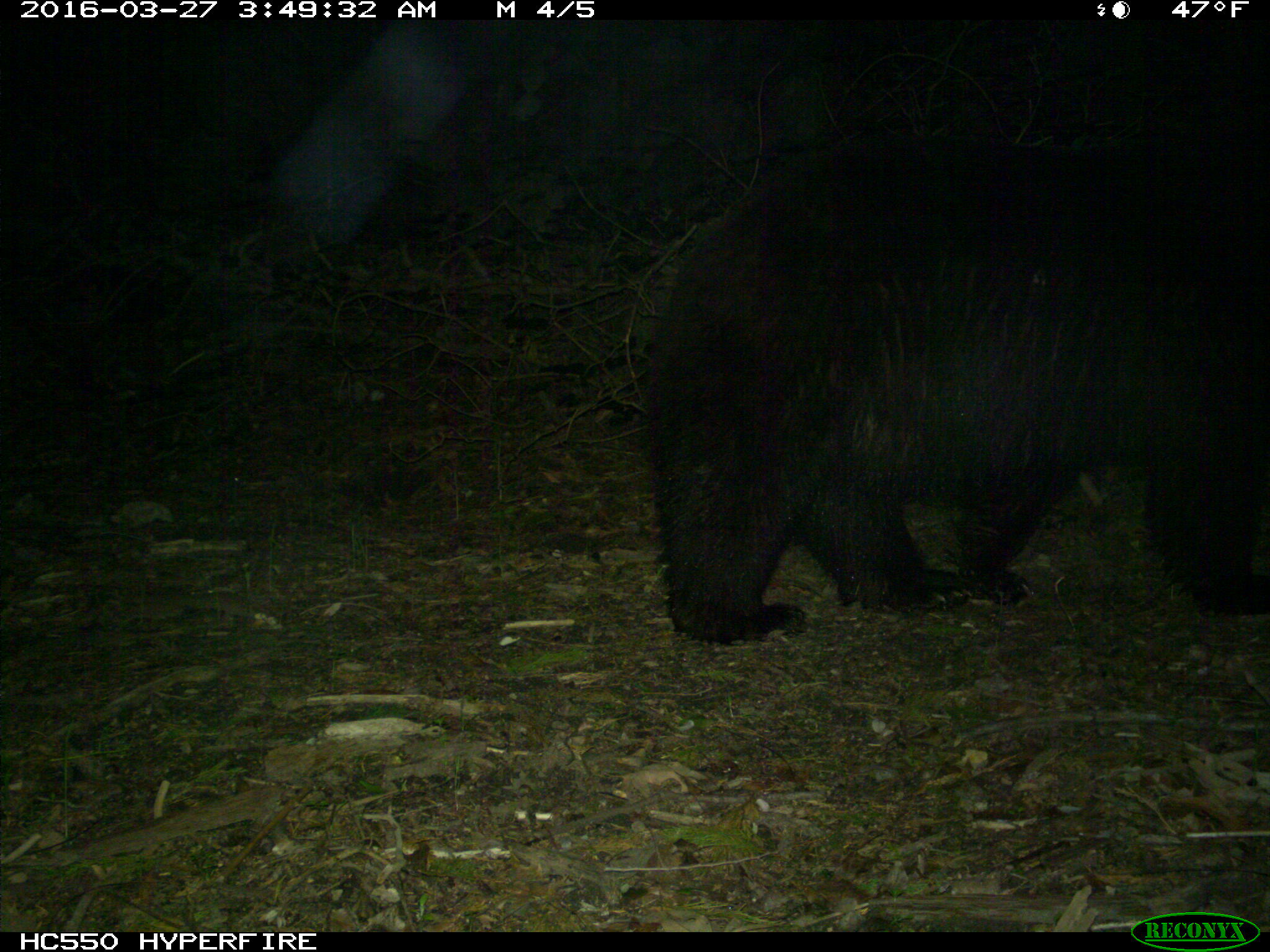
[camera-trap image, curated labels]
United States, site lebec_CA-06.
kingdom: Animalia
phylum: Chordata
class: Mammalia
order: Carnivora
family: Ursidae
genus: Ursus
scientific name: Ursus americanus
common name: american black bear